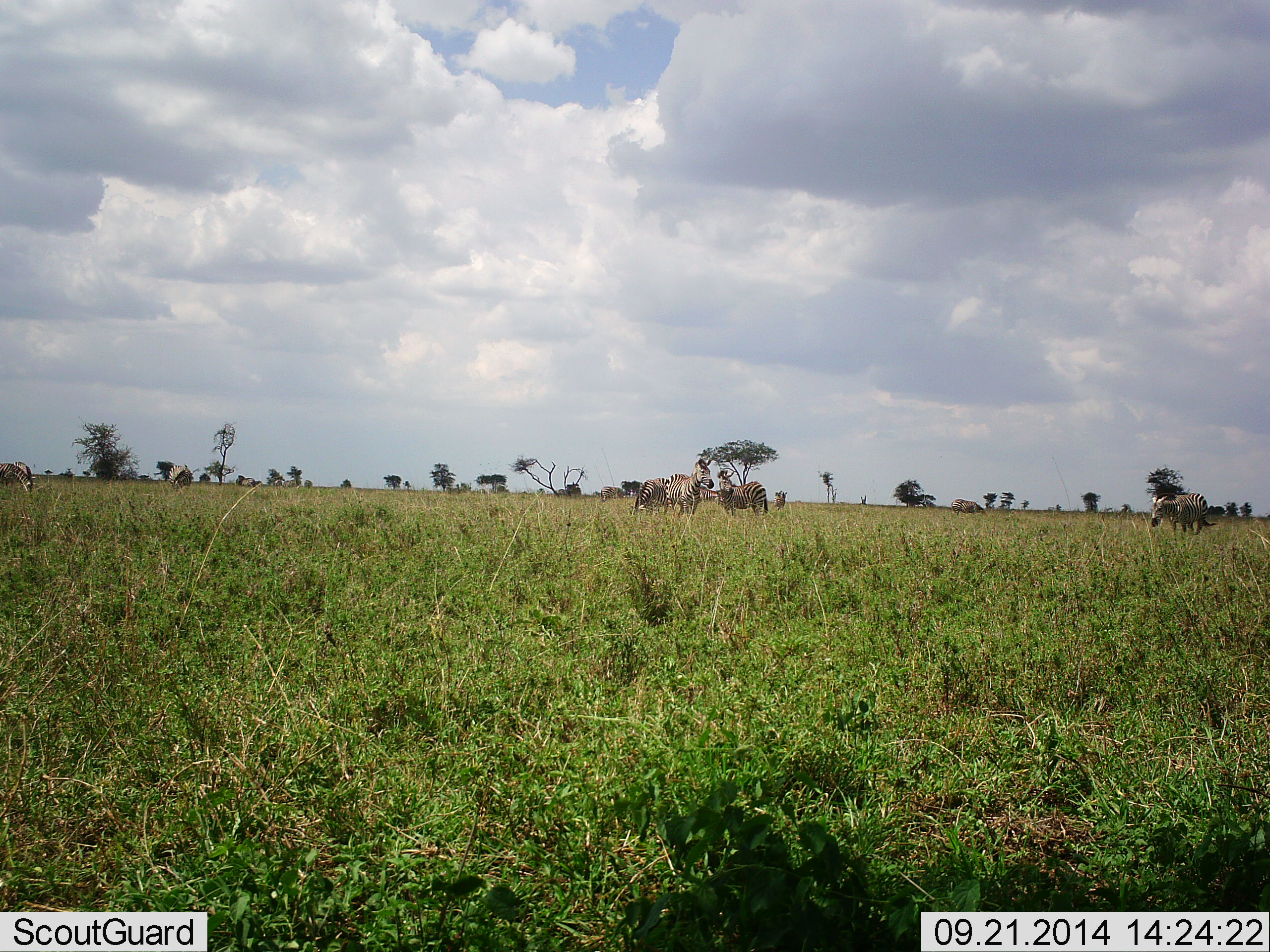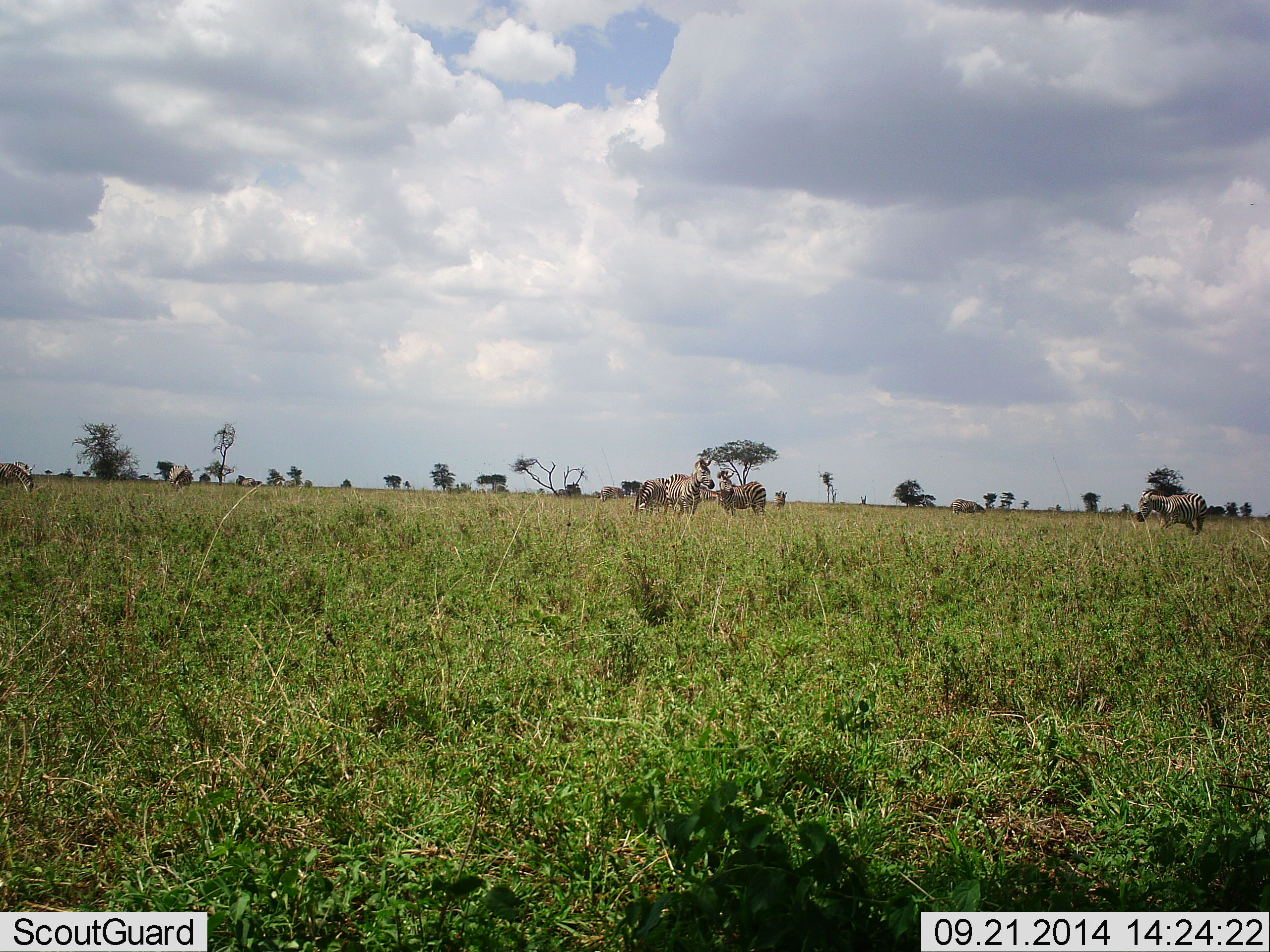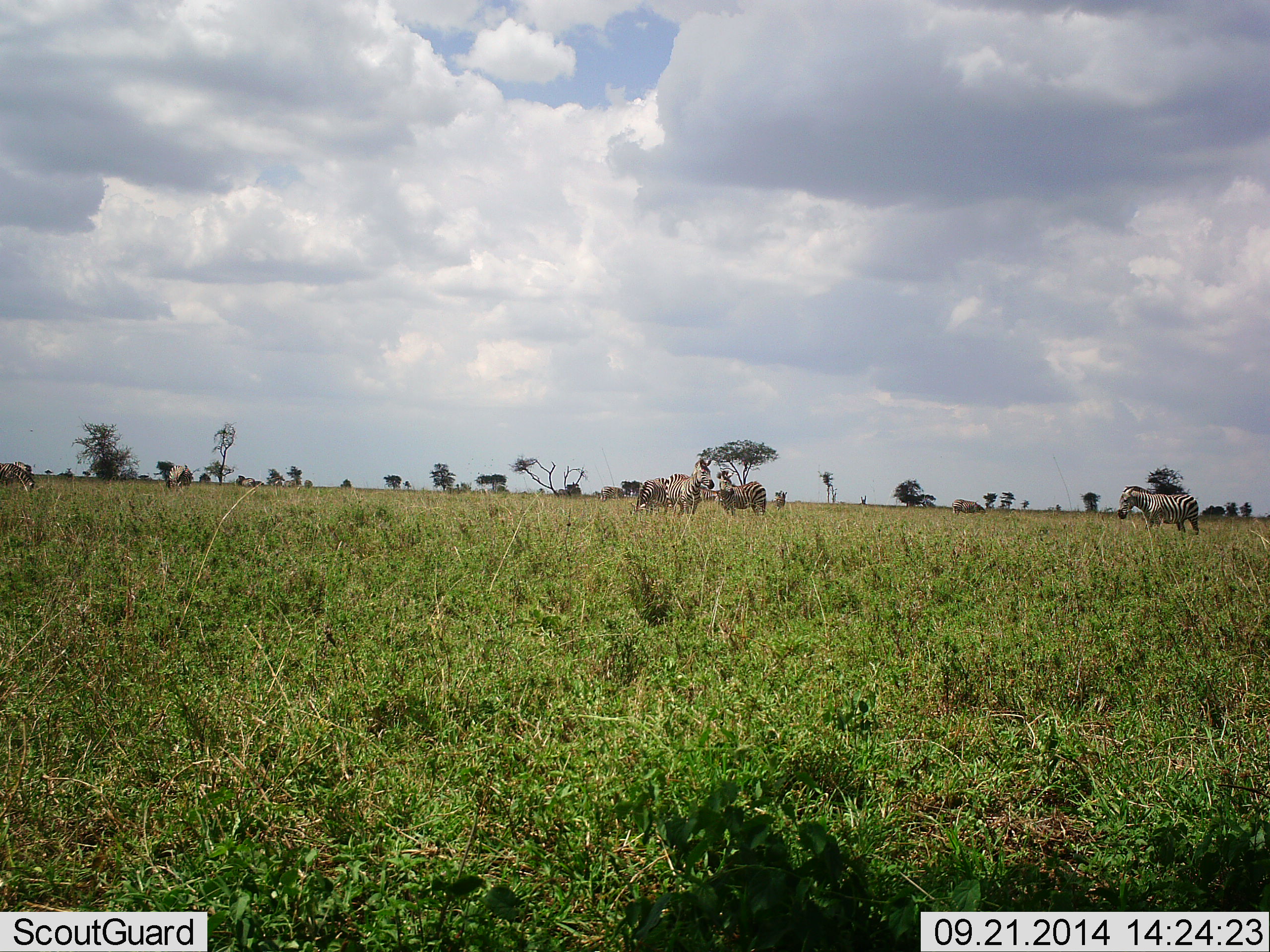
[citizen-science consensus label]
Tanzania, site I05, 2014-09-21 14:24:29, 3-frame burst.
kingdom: Animalia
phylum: Chordata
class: Mammalia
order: Perissodactyla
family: Equidae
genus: Equus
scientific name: Equus quagga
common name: plains zebra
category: zebra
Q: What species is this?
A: Zebra (plains zebra) (Equus quagga).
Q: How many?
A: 6.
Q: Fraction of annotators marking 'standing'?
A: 60%.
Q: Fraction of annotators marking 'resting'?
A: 10%.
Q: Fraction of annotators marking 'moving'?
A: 60%.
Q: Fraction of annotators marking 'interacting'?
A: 10%.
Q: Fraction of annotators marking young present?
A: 0%.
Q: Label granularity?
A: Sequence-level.